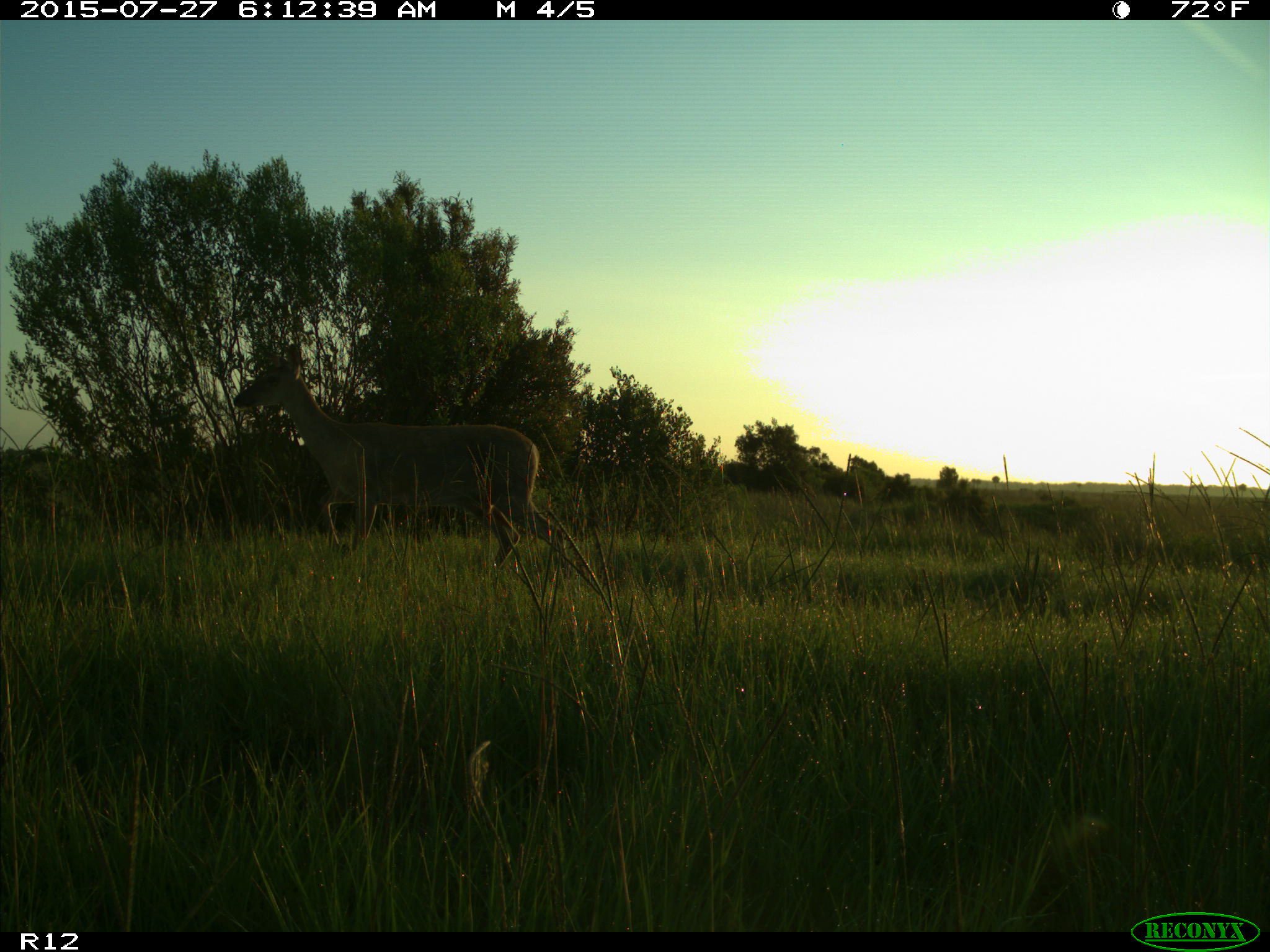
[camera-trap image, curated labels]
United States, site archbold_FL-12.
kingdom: Animalia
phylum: Chordata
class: Mammalia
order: Artiodactyla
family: Cervidae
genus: Odocoileus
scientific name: Odocoileus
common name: deer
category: unidentified deer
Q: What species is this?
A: Unidentified deer (deer) (Odocoileus).